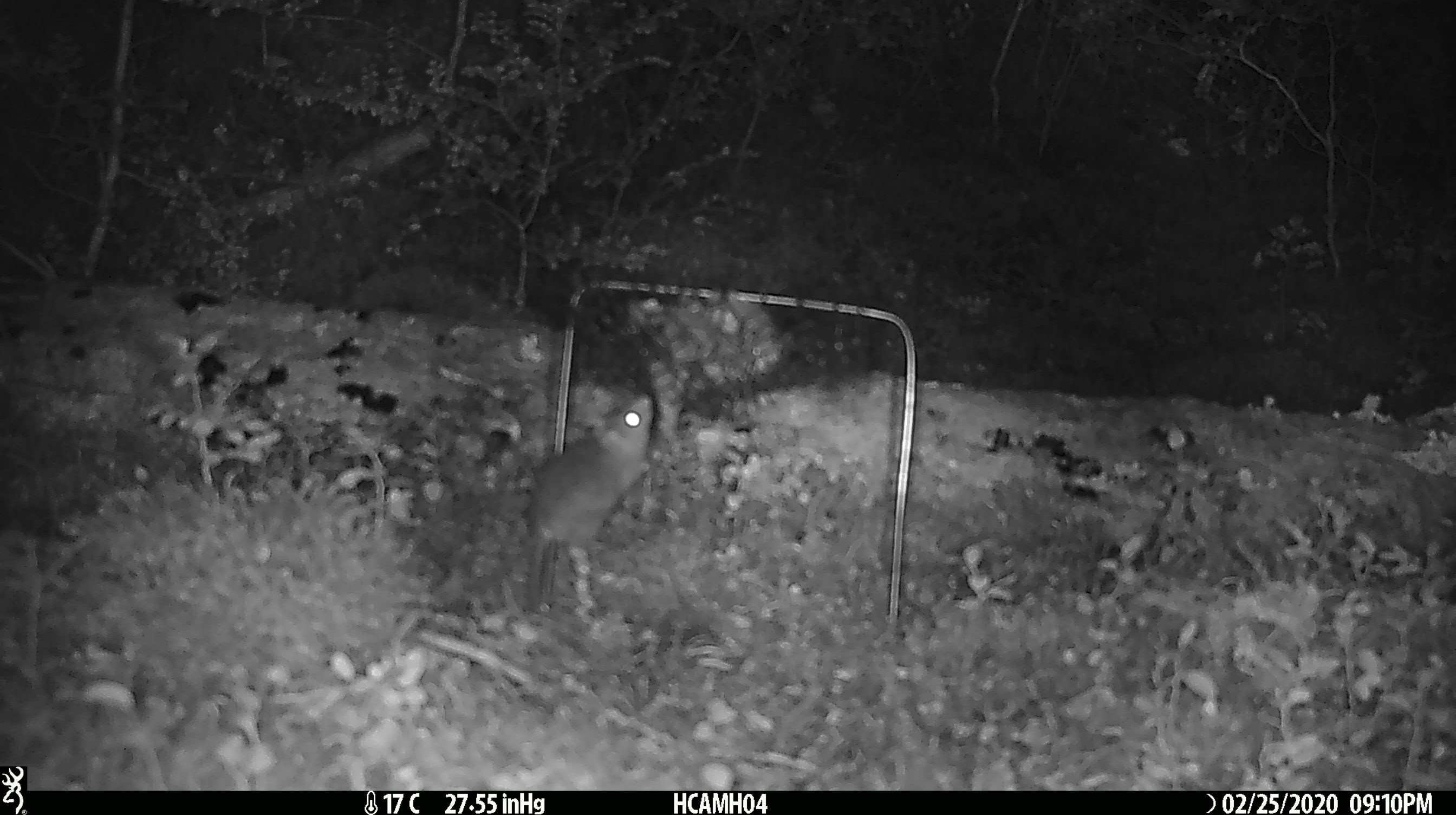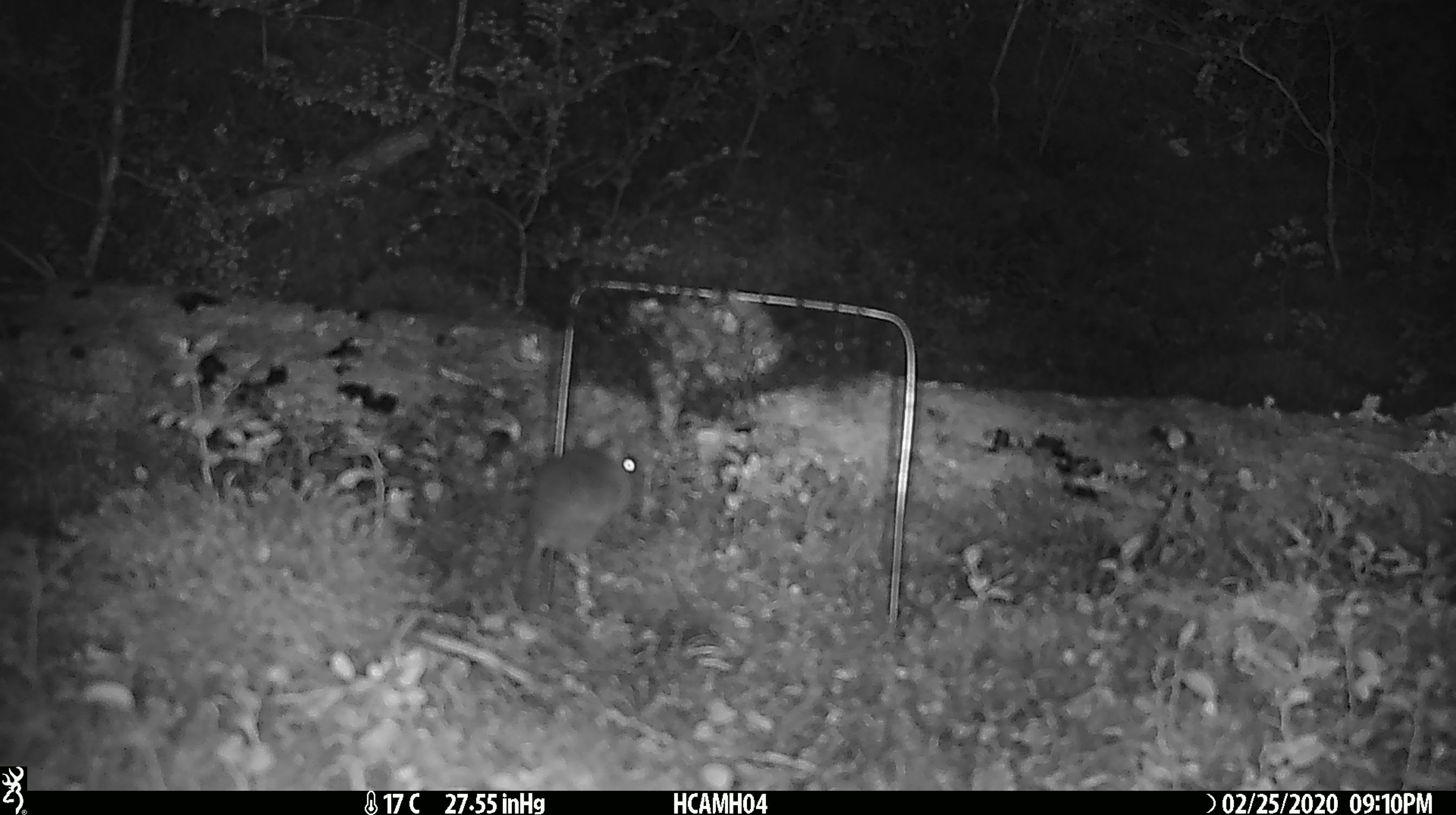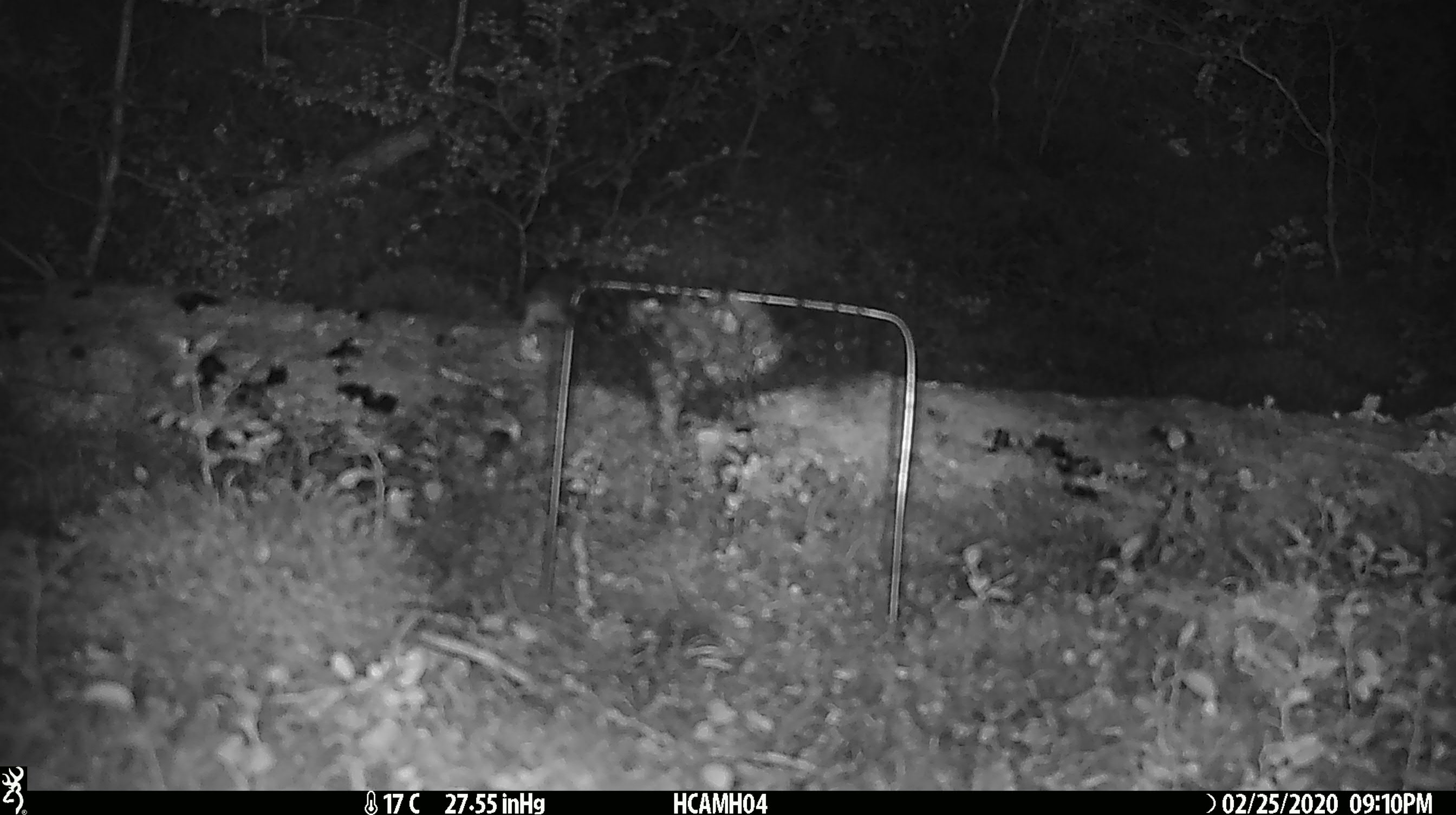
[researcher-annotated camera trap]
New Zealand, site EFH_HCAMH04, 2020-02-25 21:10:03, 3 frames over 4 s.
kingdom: Animalia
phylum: Chordata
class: Mammalia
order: Rodentia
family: Muridae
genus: Mus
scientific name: Mus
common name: mouse